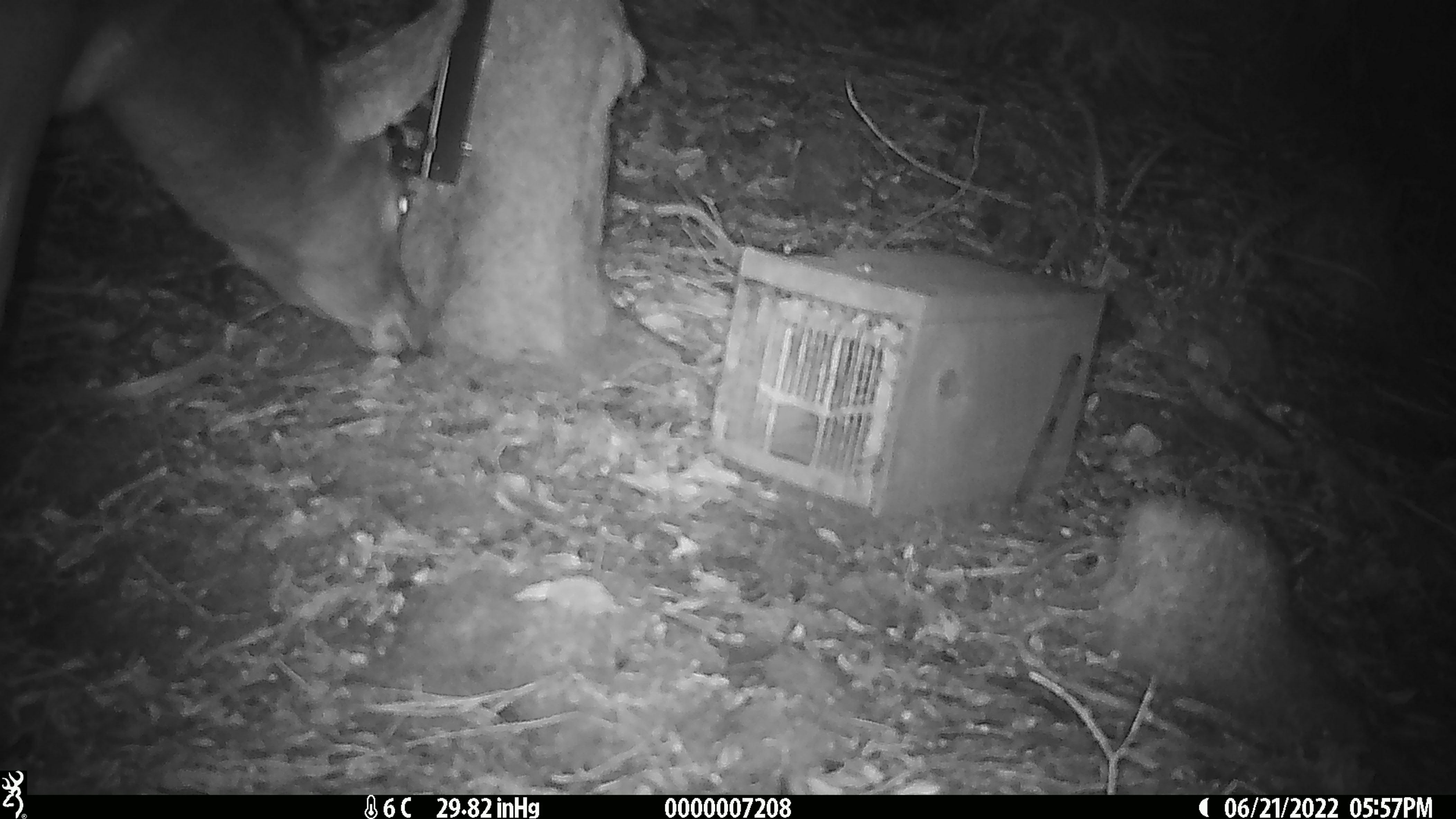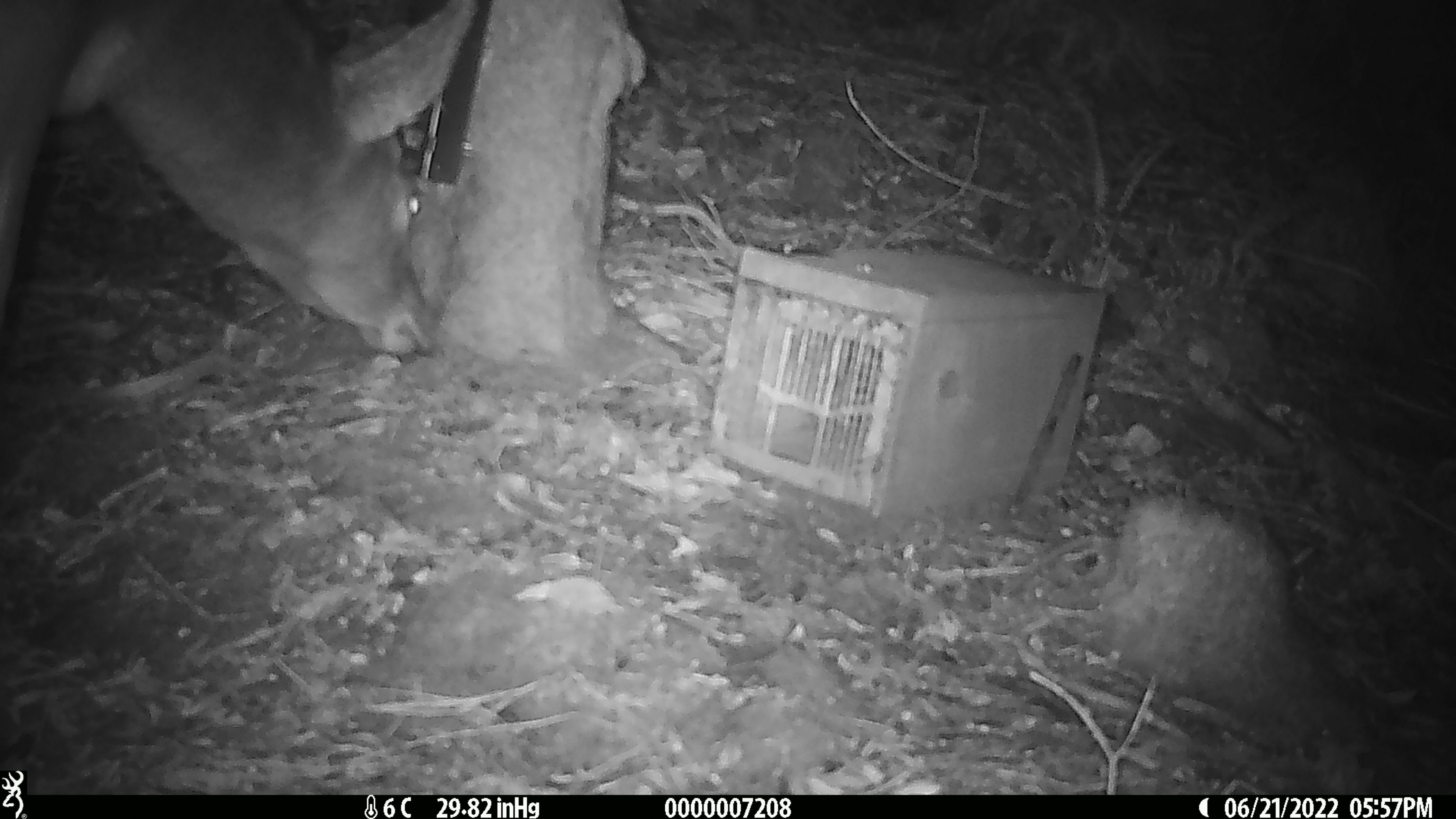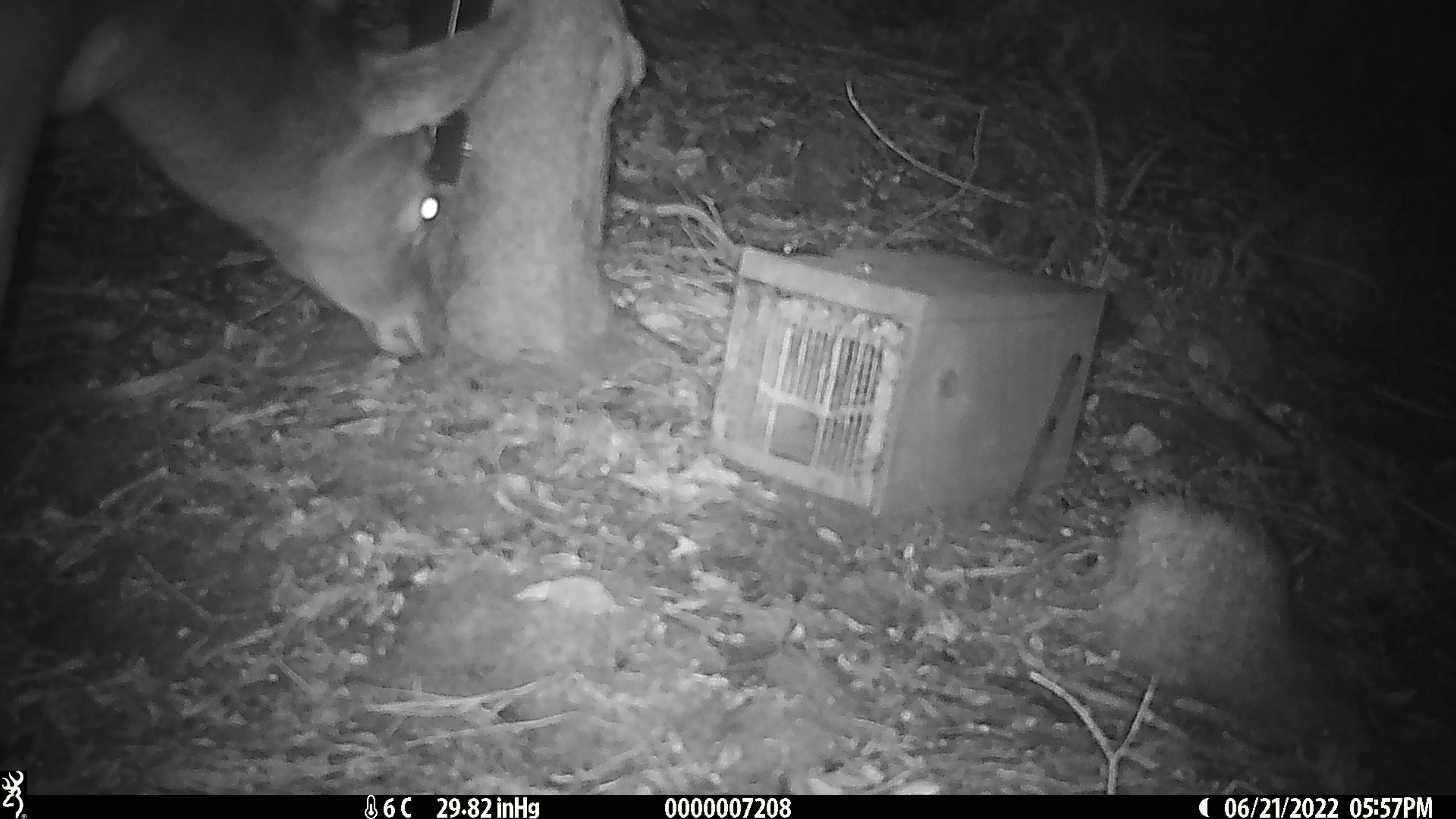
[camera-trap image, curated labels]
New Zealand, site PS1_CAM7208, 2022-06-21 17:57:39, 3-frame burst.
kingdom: Animalia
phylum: Chordata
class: Mammalia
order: Artiodactyla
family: Cervidae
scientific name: Cervidae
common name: deer